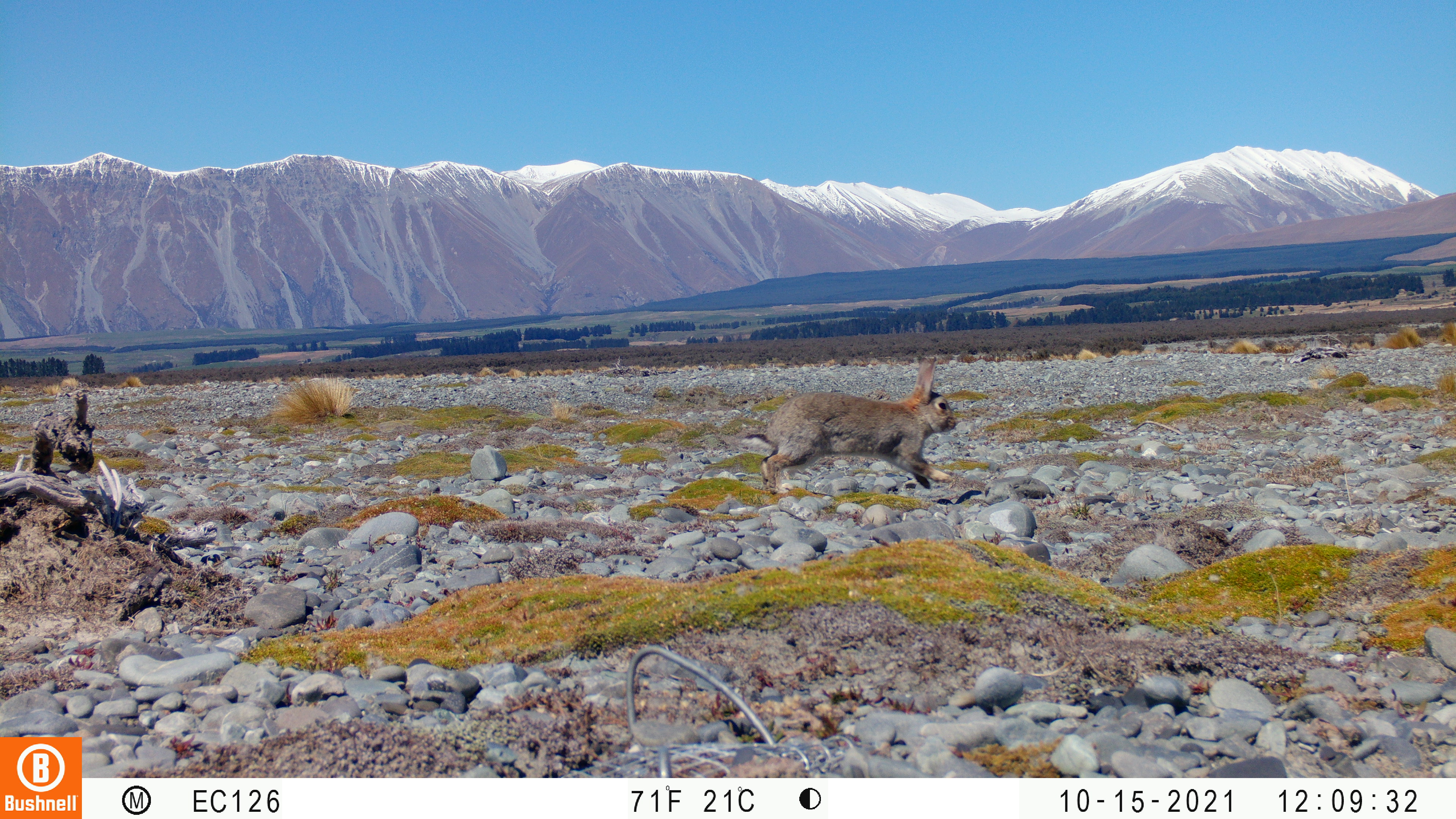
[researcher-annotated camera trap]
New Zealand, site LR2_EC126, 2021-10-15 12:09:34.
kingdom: Animalia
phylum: Chordata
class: Mammalia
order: Lagomorpha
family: Leporidae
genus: Oryctolagus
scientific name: Oryctolagus cuniculus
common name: european rabbit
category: rabbit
Rabbit (european rabbit) (Oryctolagus cuniculus).